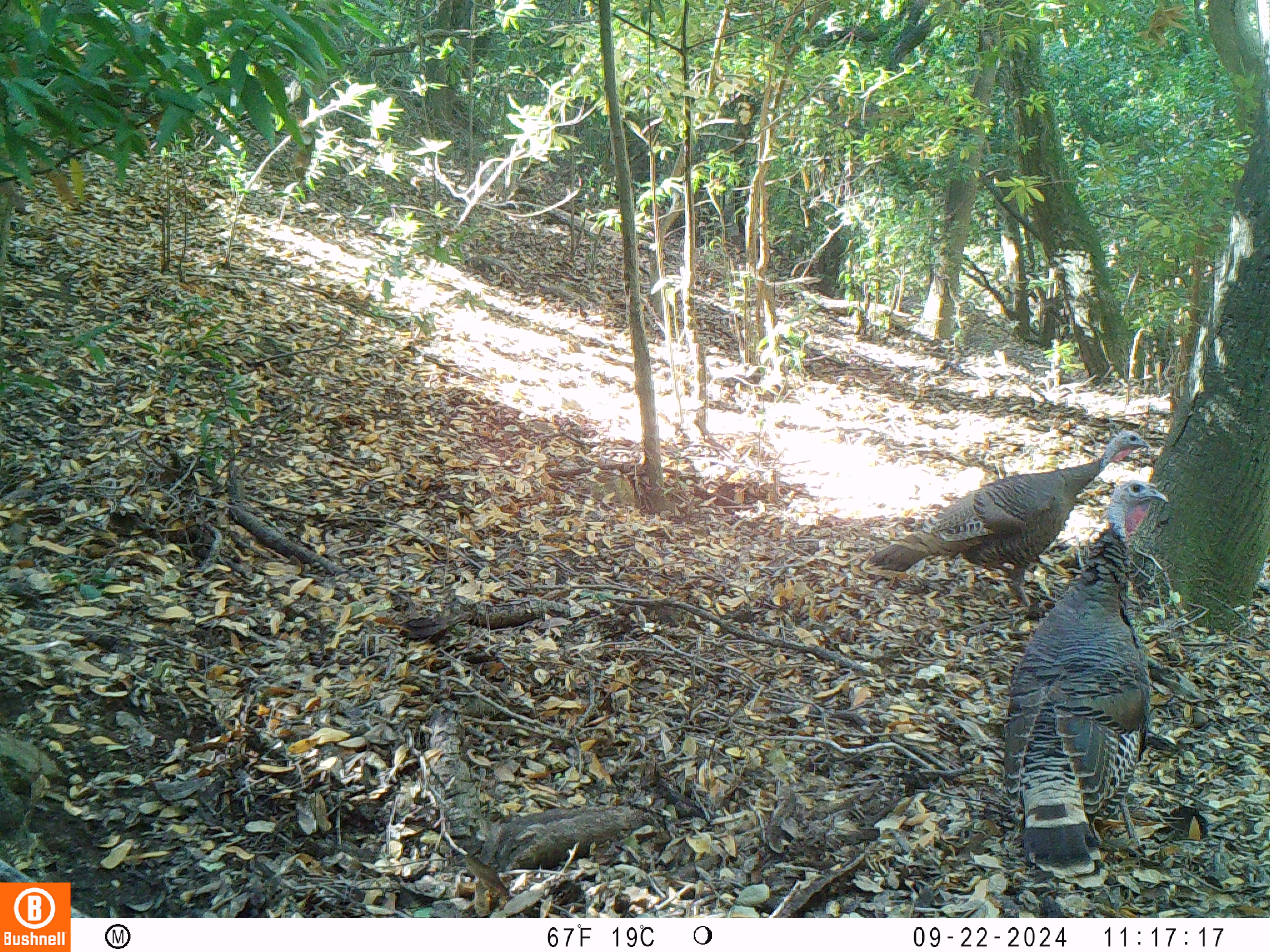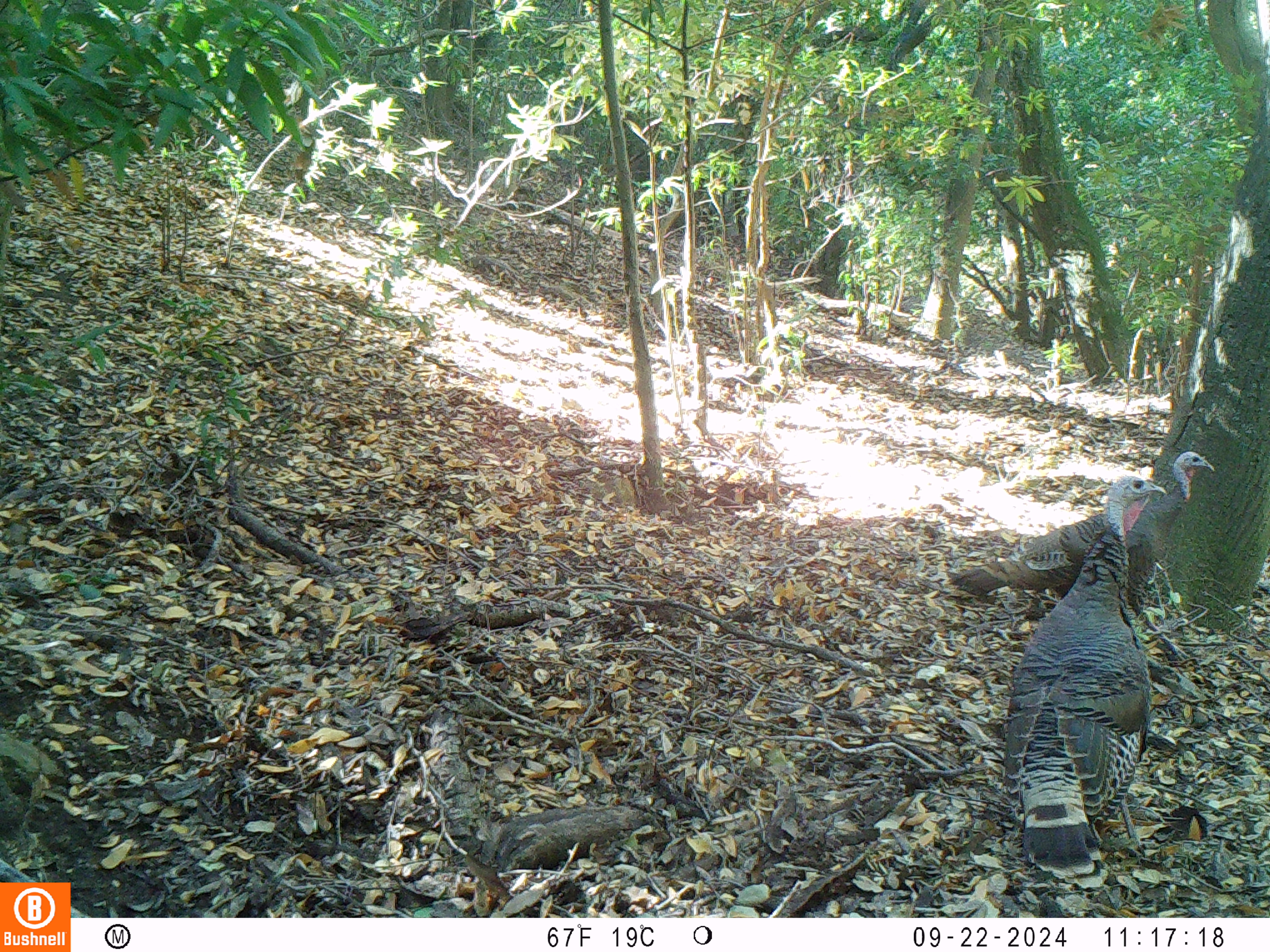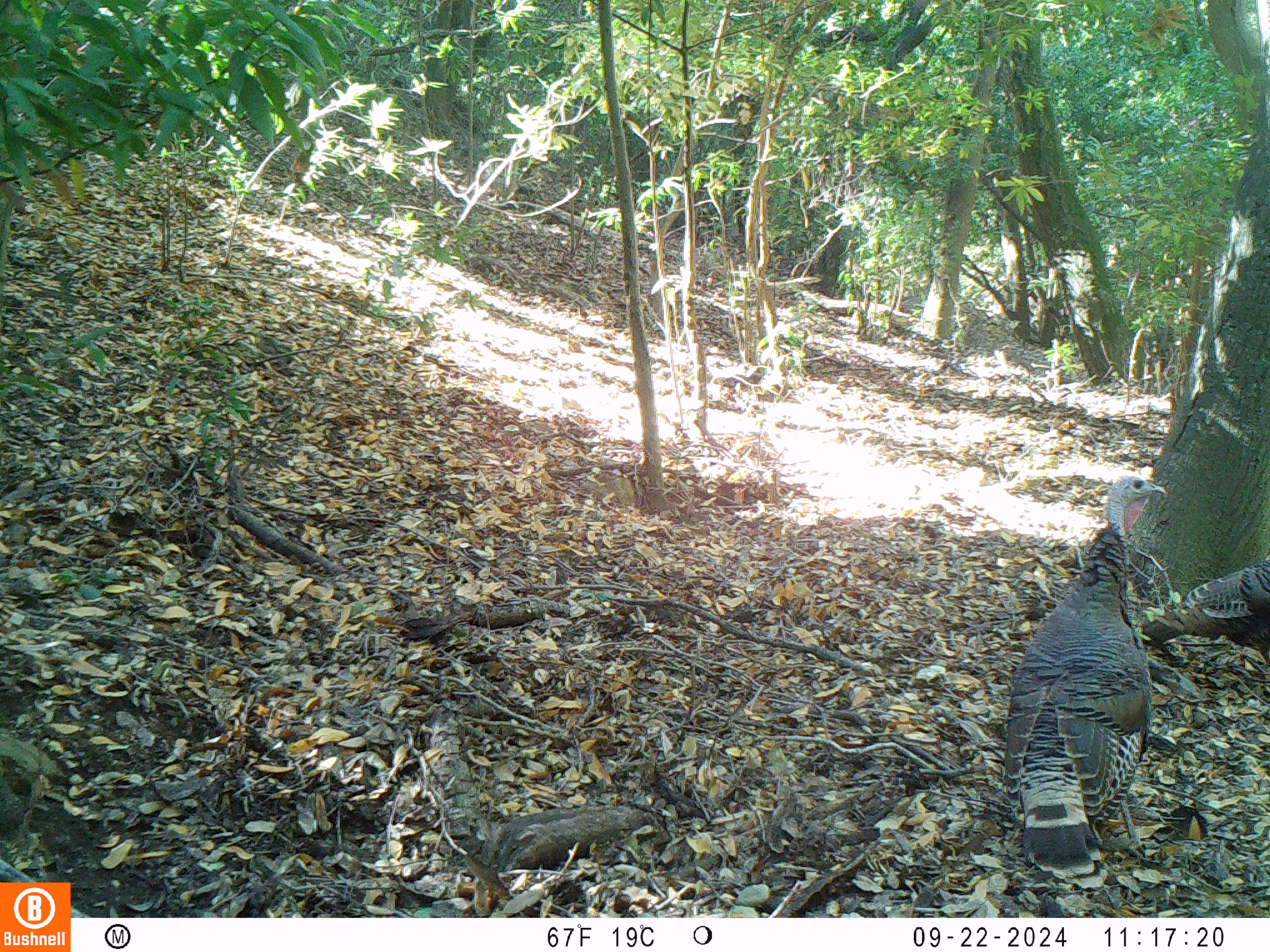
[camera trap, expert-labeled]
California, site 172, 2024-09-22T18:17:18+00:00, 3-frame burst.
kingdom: Animalia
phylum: Chordata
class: Aves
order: Galliformes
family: Phasianidae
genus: Meleagris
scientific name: Meleagris gallopavo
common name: turkey